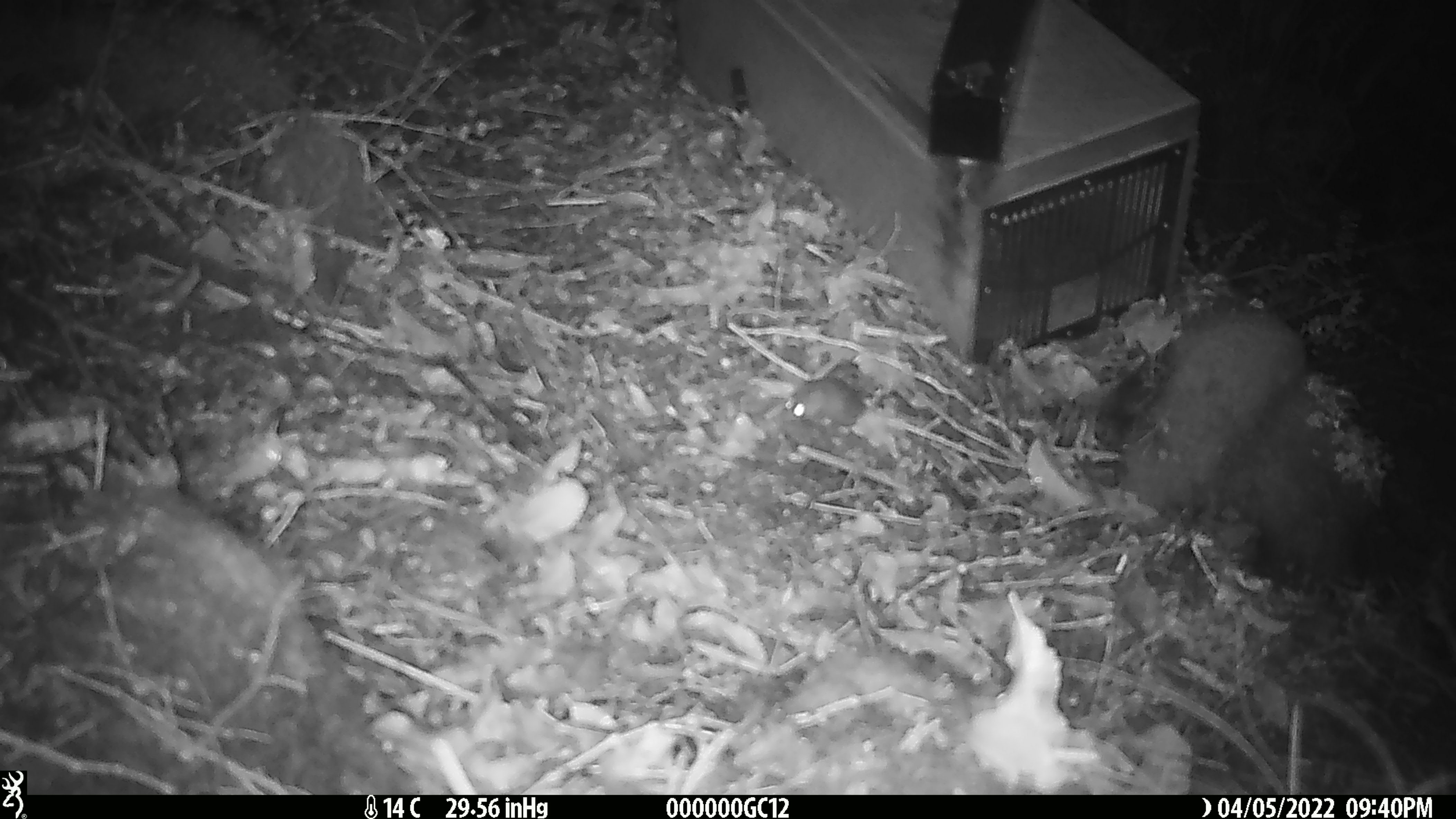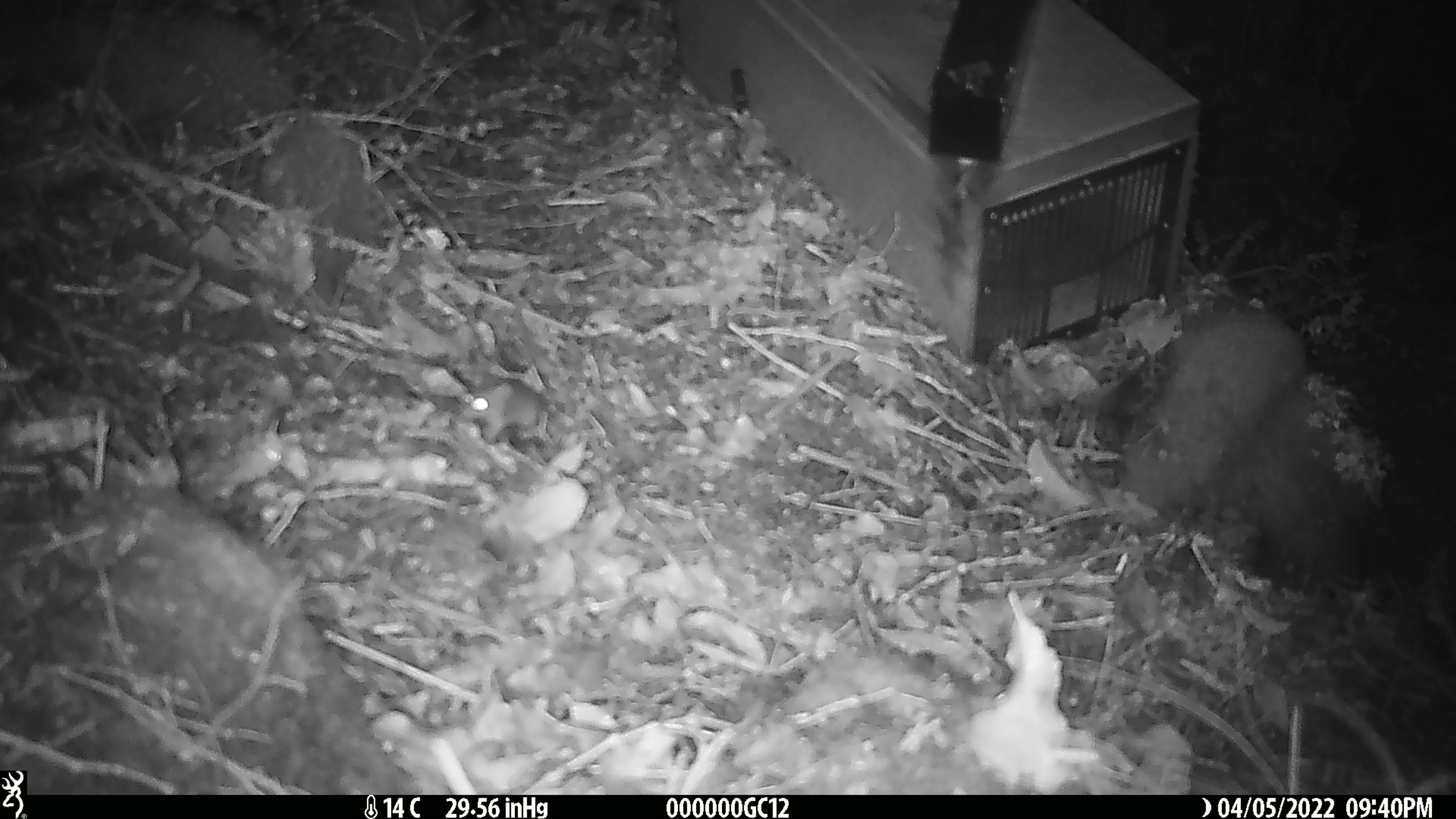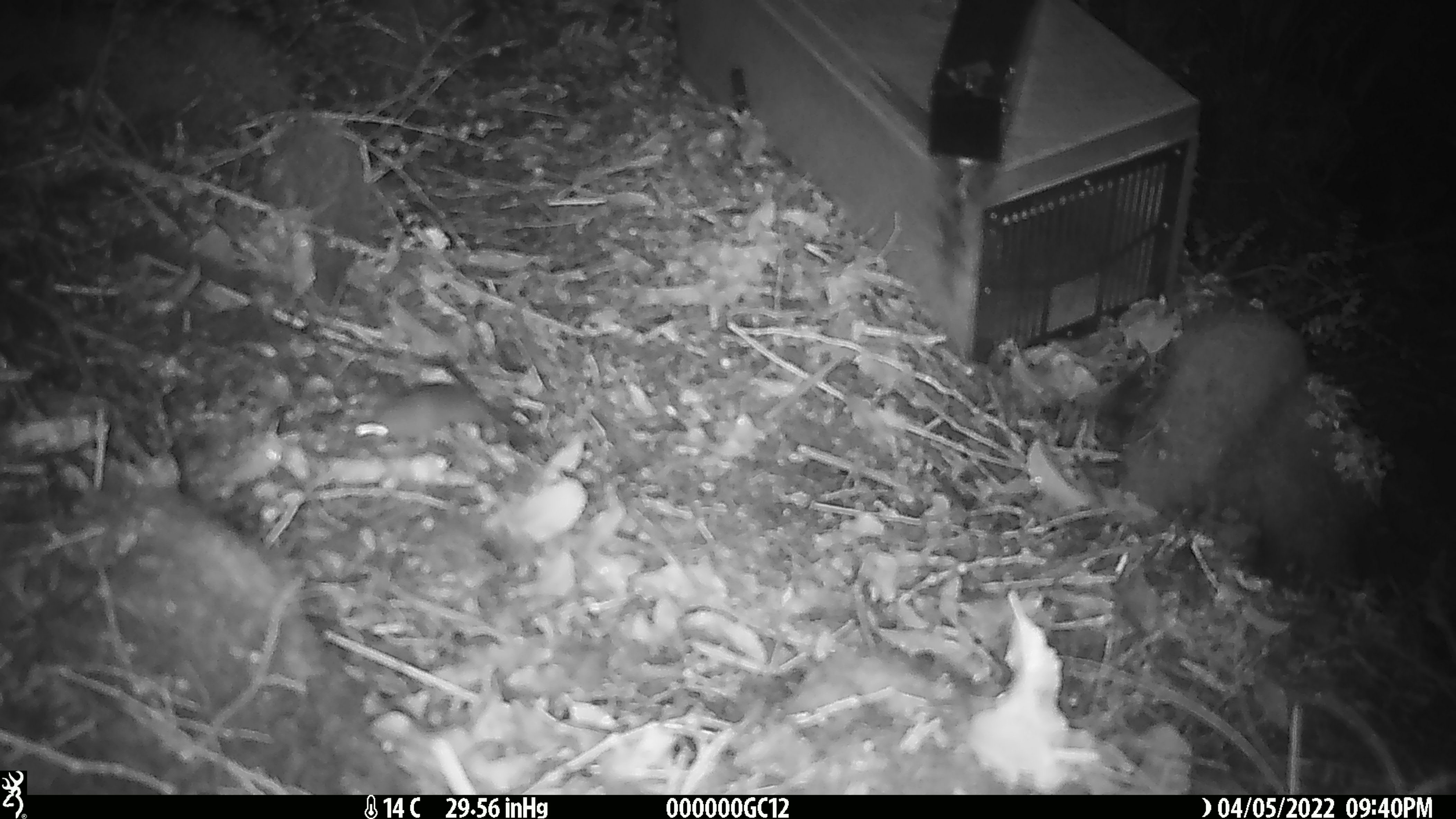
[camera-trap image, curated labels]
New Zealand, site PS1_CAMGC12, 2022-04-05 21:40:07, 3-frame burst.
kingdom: Animalia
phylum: Chordata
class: Mammalia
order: Rodentia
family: Muridae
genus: Mus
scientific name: Mus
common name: mouse